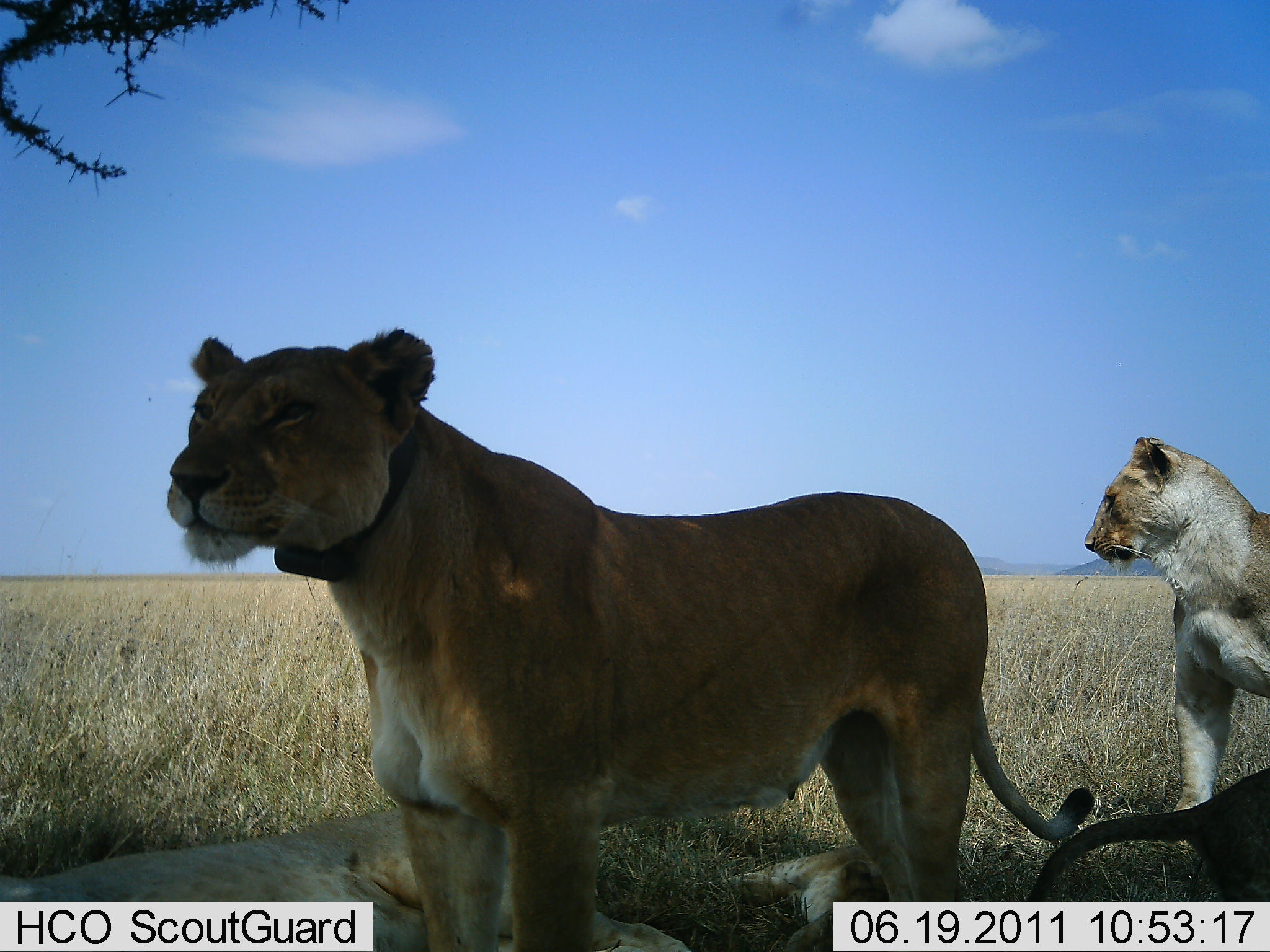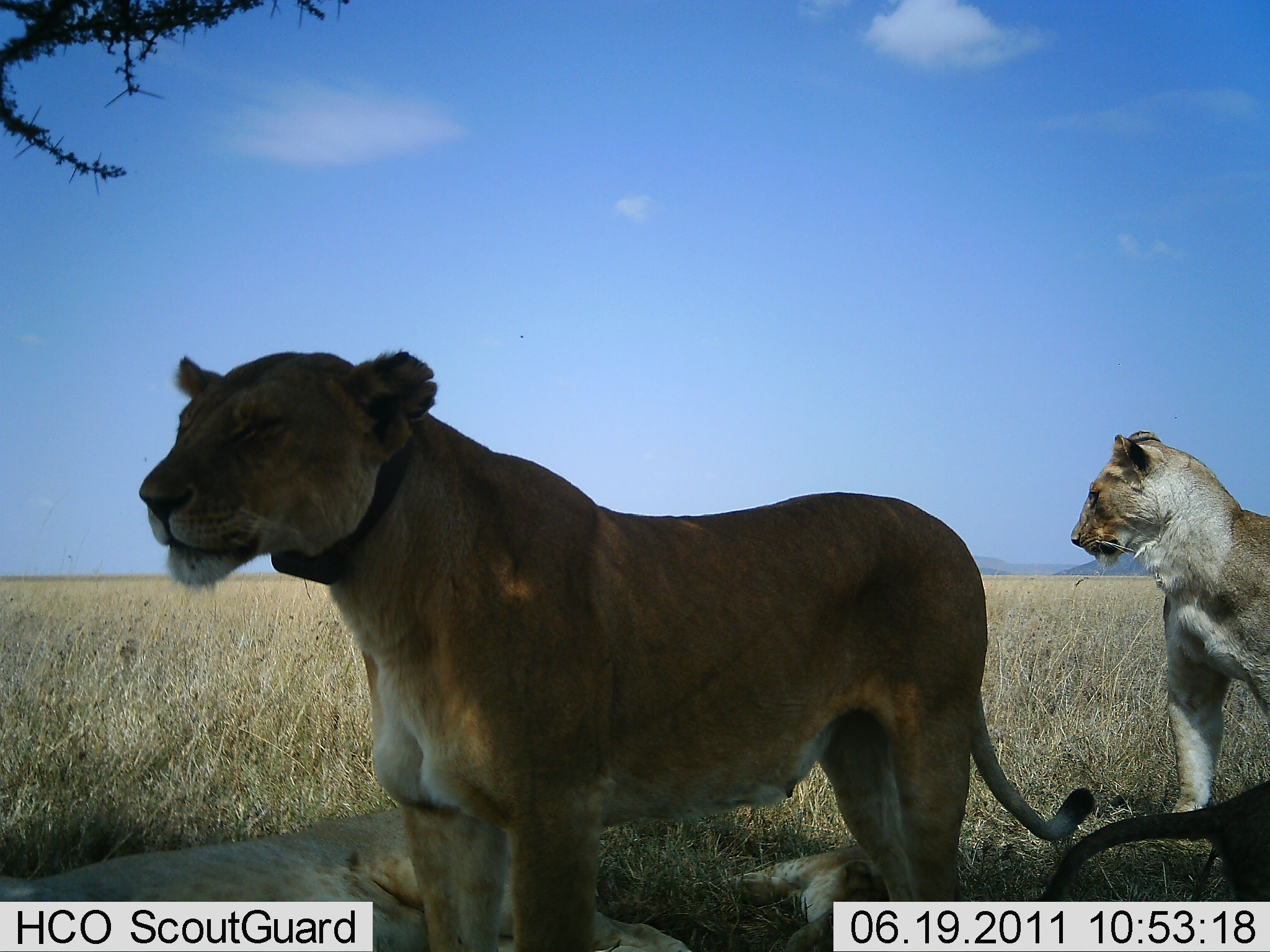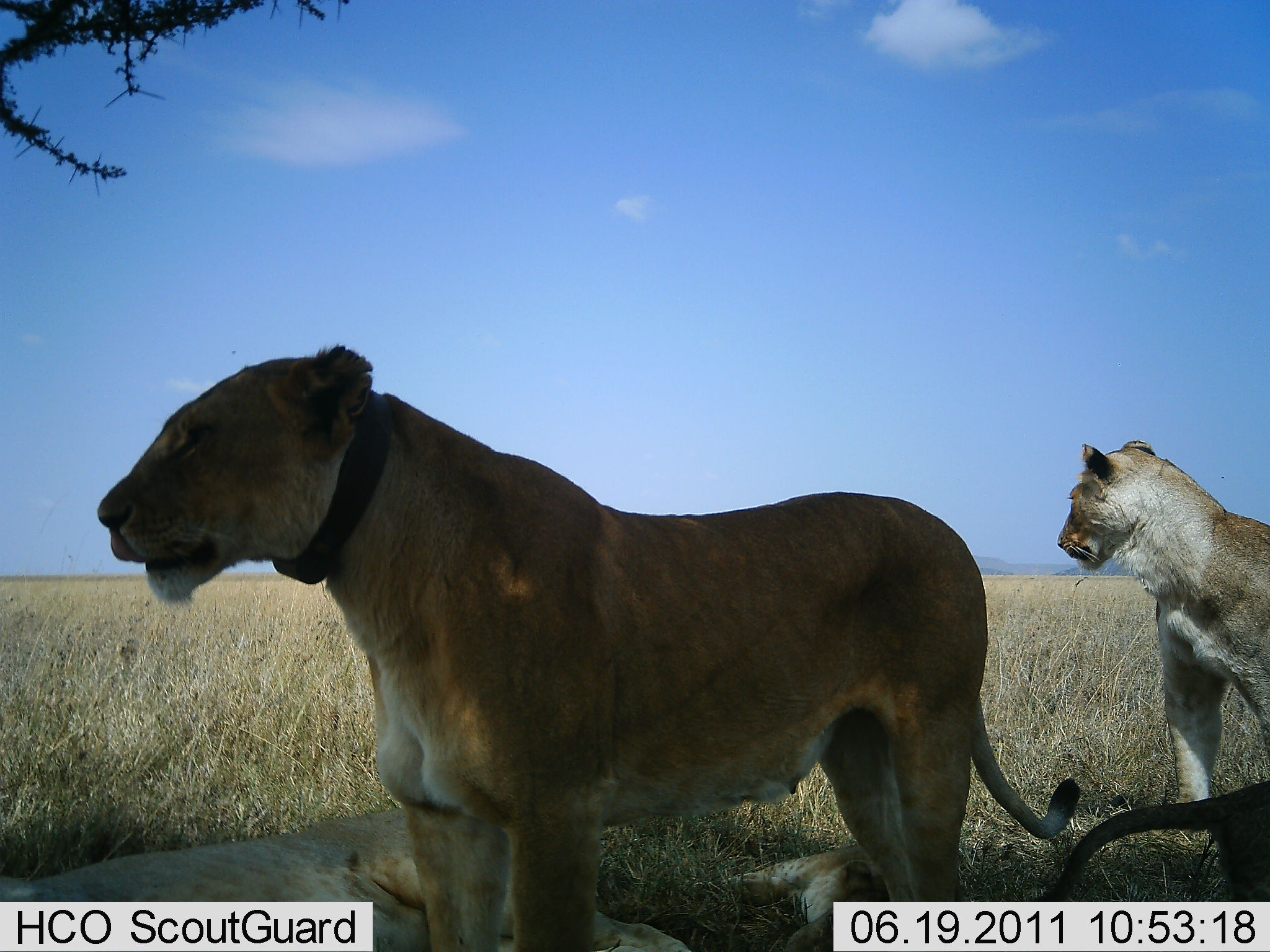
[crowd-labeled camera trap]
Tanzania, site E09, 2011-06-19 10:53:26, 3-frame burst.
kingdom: Animalia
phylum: Chordata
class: Mammalia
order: Carnivora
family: Felidae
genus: Panthera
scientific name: Panthera leo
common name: lion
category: lionfemale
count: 4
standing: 100%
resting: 67%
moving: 0%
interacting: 0%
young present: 92%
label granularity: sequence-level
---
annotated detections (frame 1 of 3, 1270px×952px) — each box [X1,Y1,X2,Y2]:
animal: [161,325,1098,952]; [0,808,693,951]; [1082,435,1270,814]; [1026,767,1270,952]; [719,850,900,943]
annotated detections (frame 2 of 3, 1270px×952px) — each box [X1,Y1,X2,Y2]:
animal: [137,348,1098,952]; [0,805,695,951]; [1070,429,1270,819]; [721,844,892,952]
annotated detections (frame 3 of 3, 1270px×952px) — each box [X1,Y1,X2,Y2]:
animal: [95,344,1083,952]; [1,805,696,952]; [1054,439,1270,806]; [1022,778,1270,951]; [727,843,886,952]